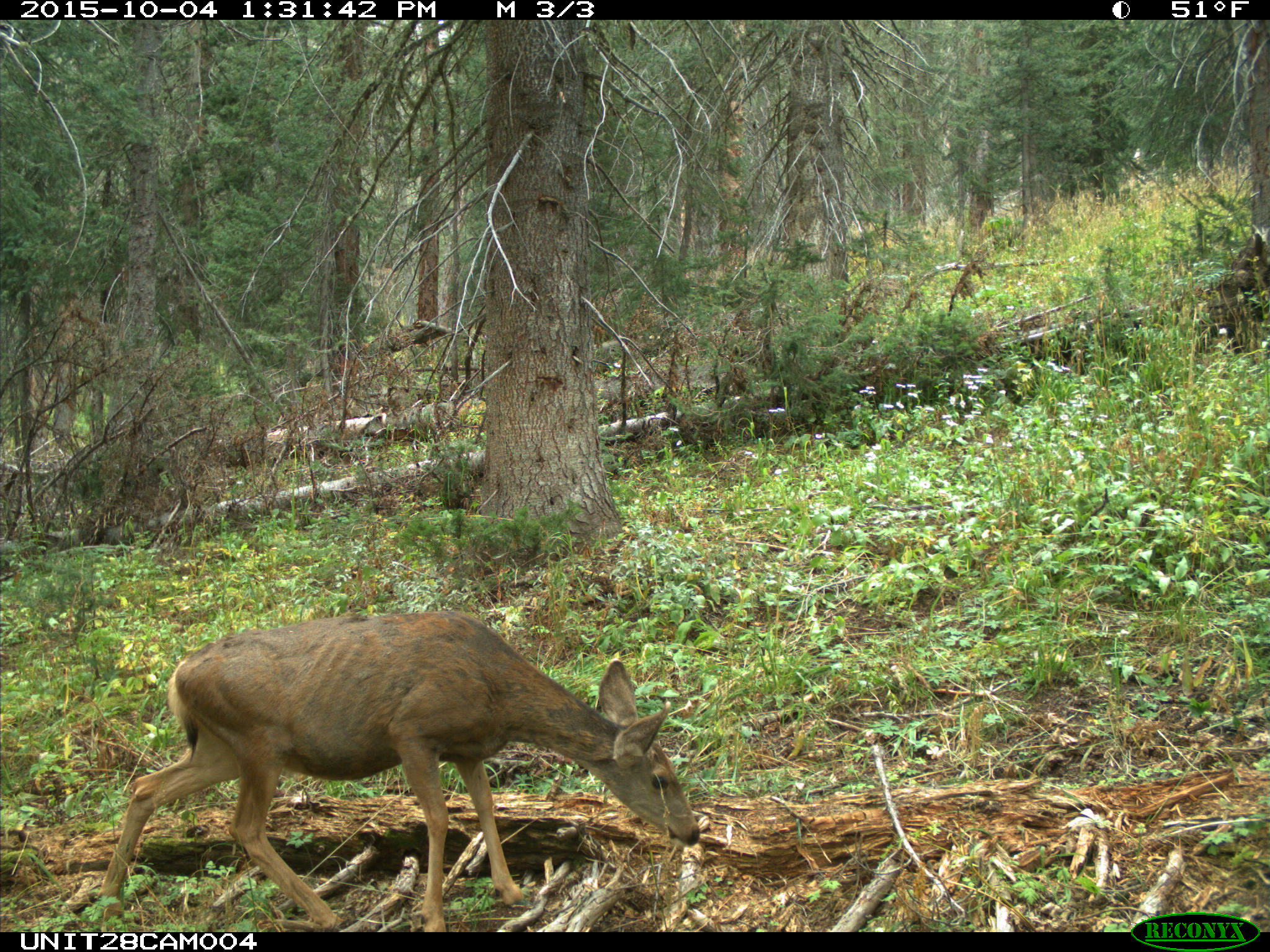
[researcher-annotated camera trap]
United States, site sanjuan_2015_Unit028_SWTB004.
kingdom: Animalia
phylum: Chordata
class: Mammalia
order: Artiodactyla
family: Cervidae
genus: Odocoileus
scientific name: Odocoileus hemionus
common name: mule deer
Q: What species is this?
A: Odocoileus hemionus (mule deer).